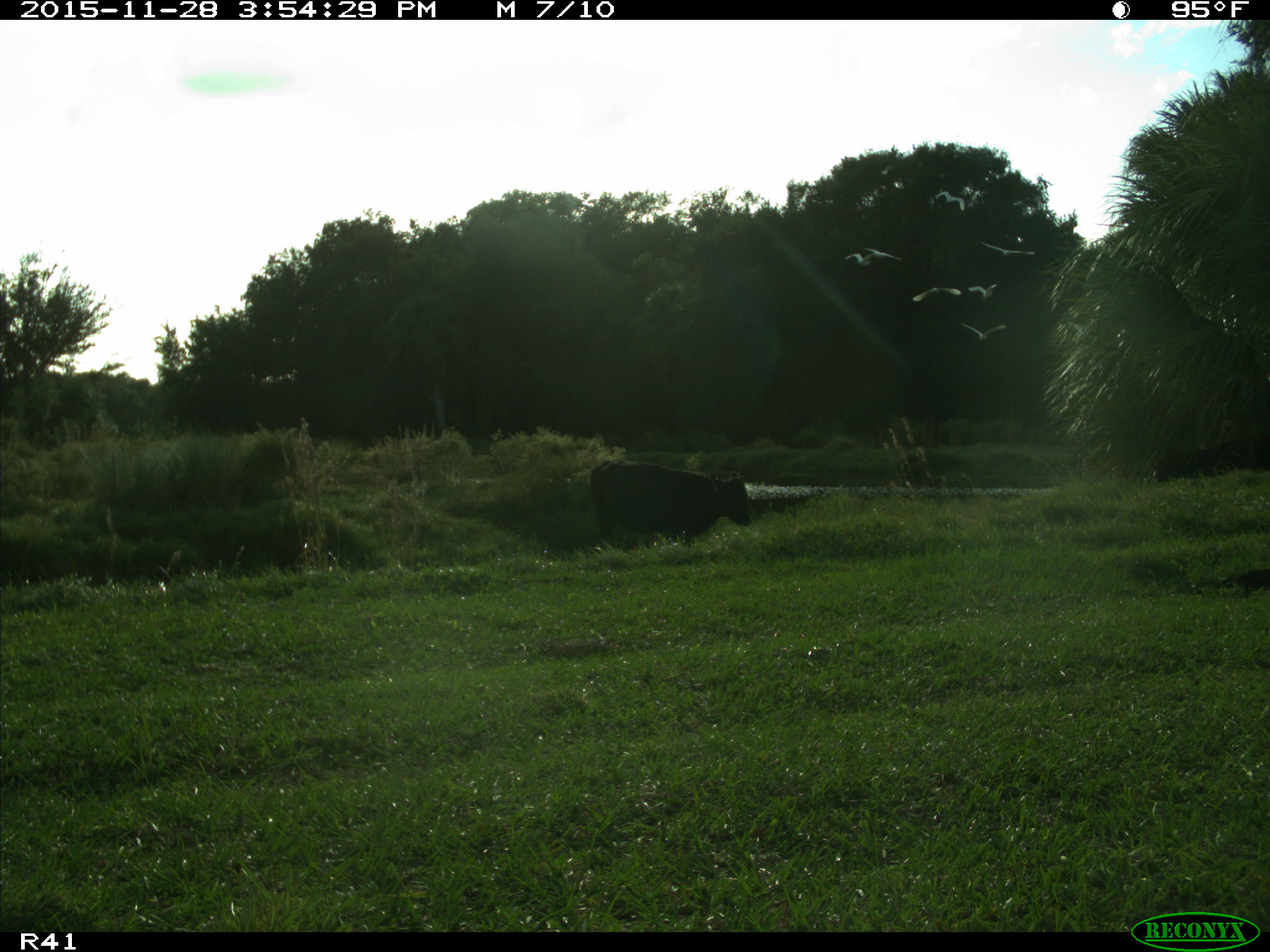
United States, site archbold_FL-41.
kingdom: Animalia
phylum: Chordata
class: Mammalia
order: Artiodactyla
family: Bovidae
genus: Bos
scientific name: Bos taurus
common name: domestic cow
Bos taurus (domestic cow).